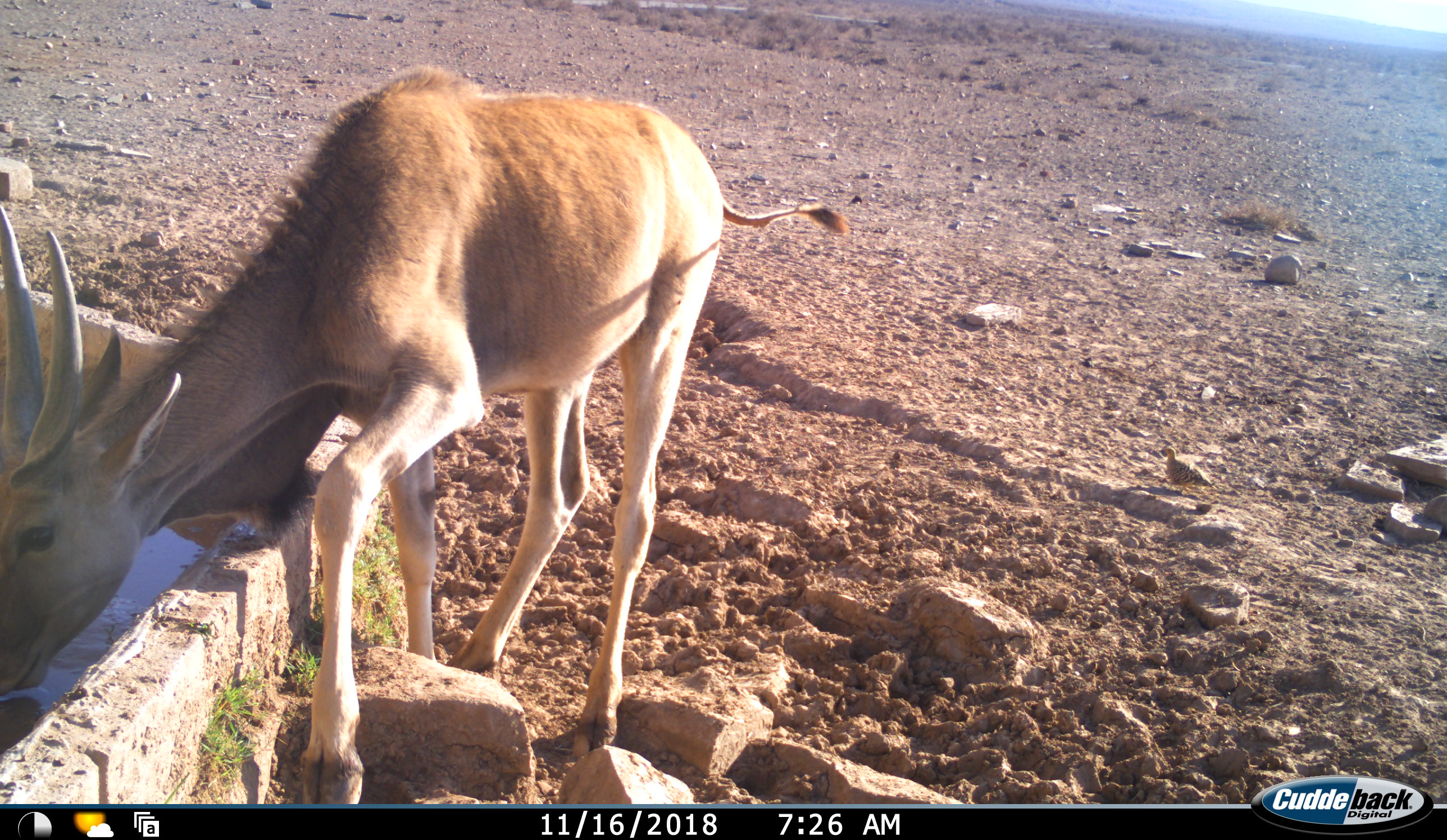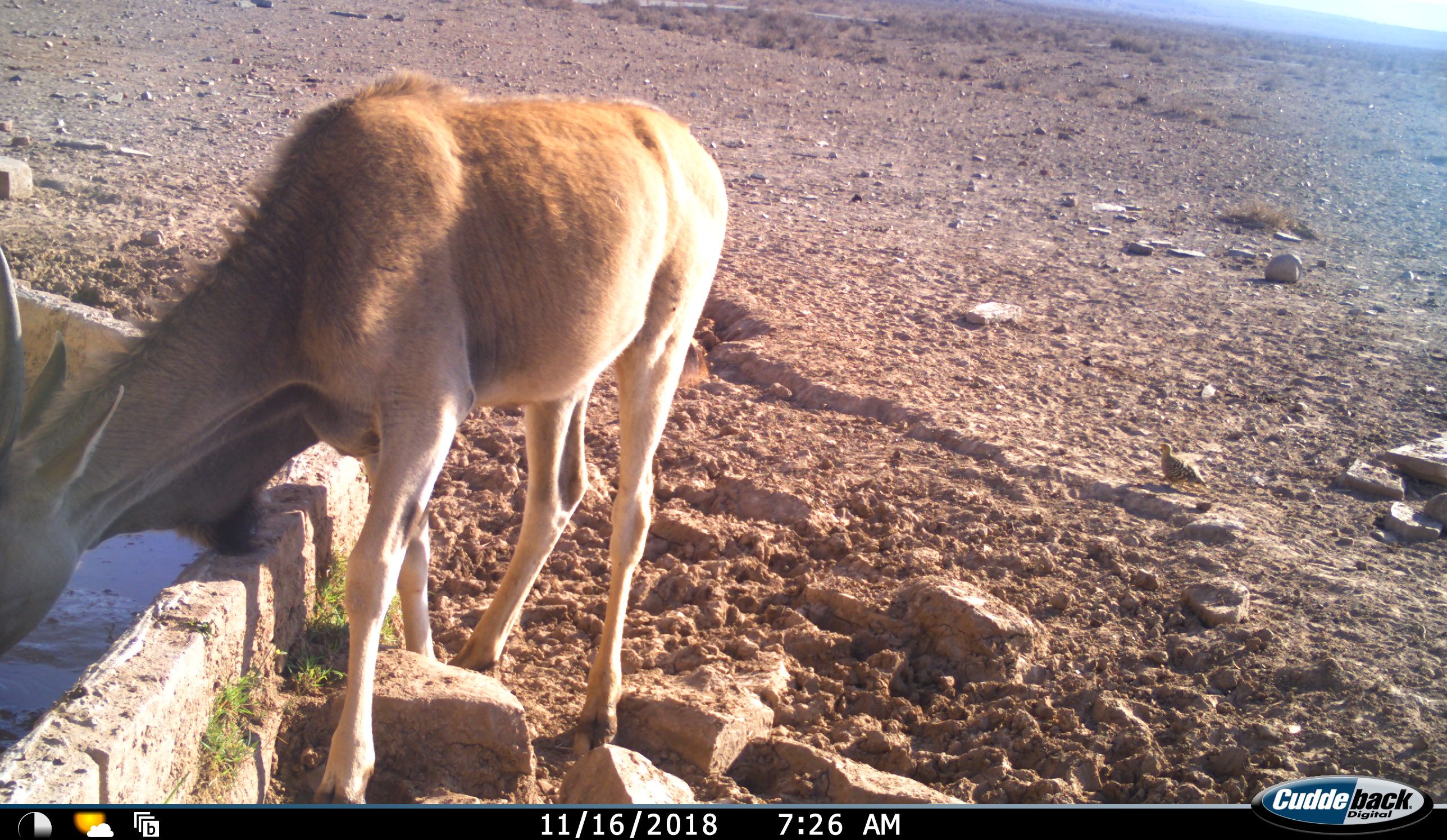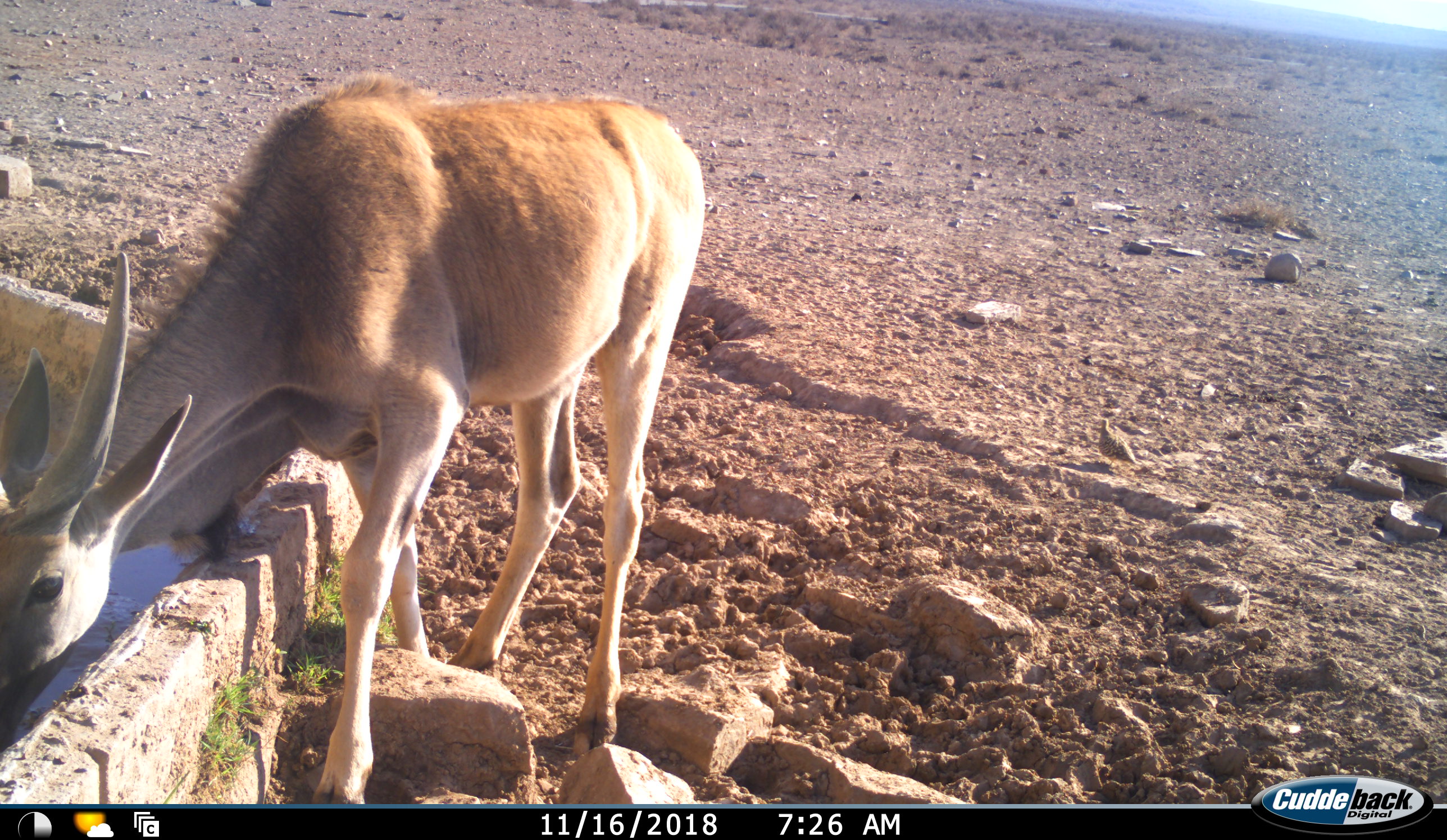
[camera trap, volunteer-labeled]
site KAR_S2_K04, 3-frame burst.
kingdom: Animalia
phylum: Chordata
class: Mammalia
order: Artiodactyla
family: Bovidae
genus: Tragelaphus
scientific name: Tragelaphus oryx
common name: eland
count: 1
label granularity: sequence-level